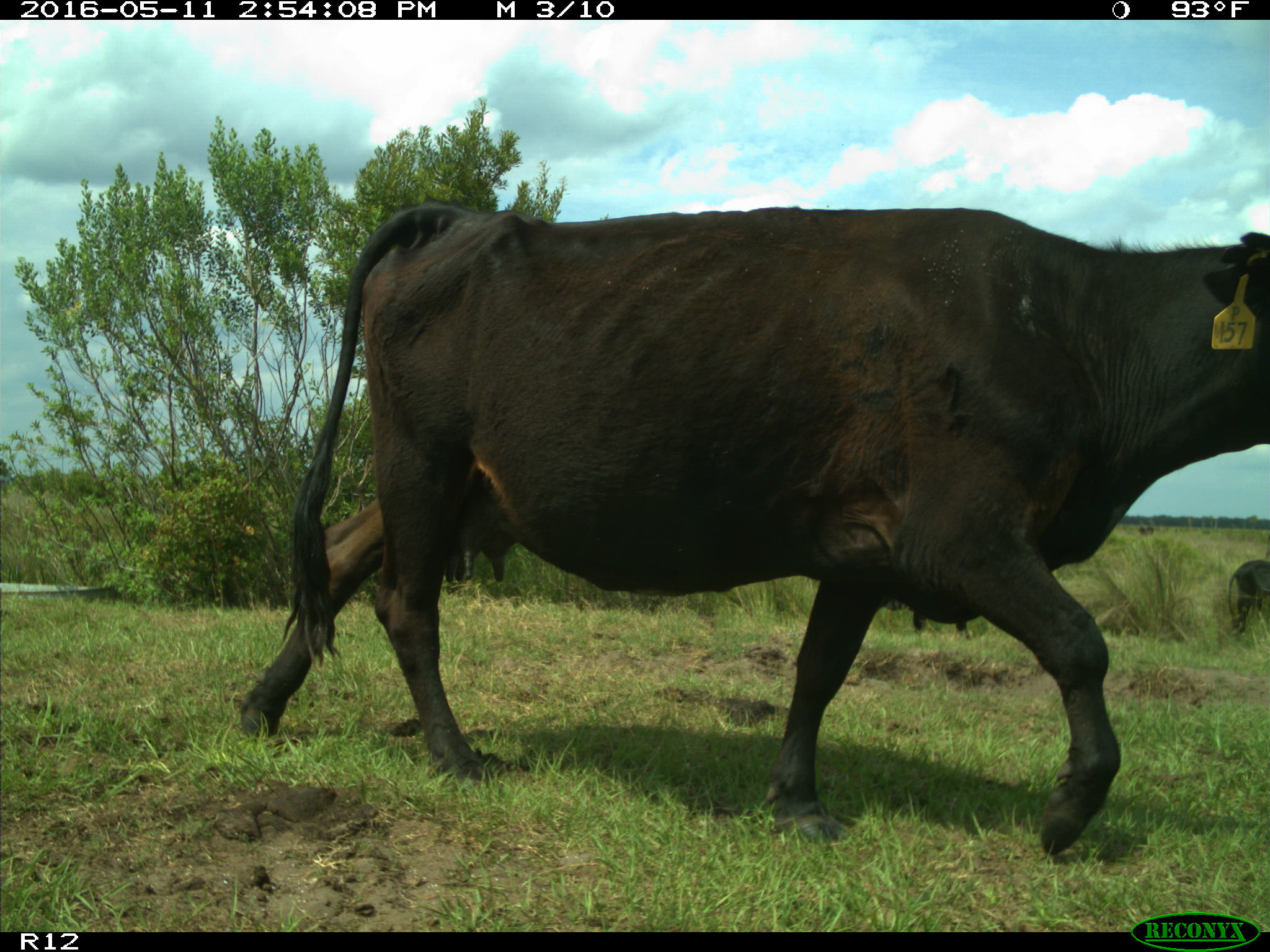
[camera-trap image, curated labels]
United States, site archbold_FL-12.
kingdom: Animalia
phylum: Chordata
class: Mammalia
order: Artiodactyla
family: Bovidae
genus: Bos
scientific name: Bos taurus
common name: domestic cow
Bos taurus (domestic cow).